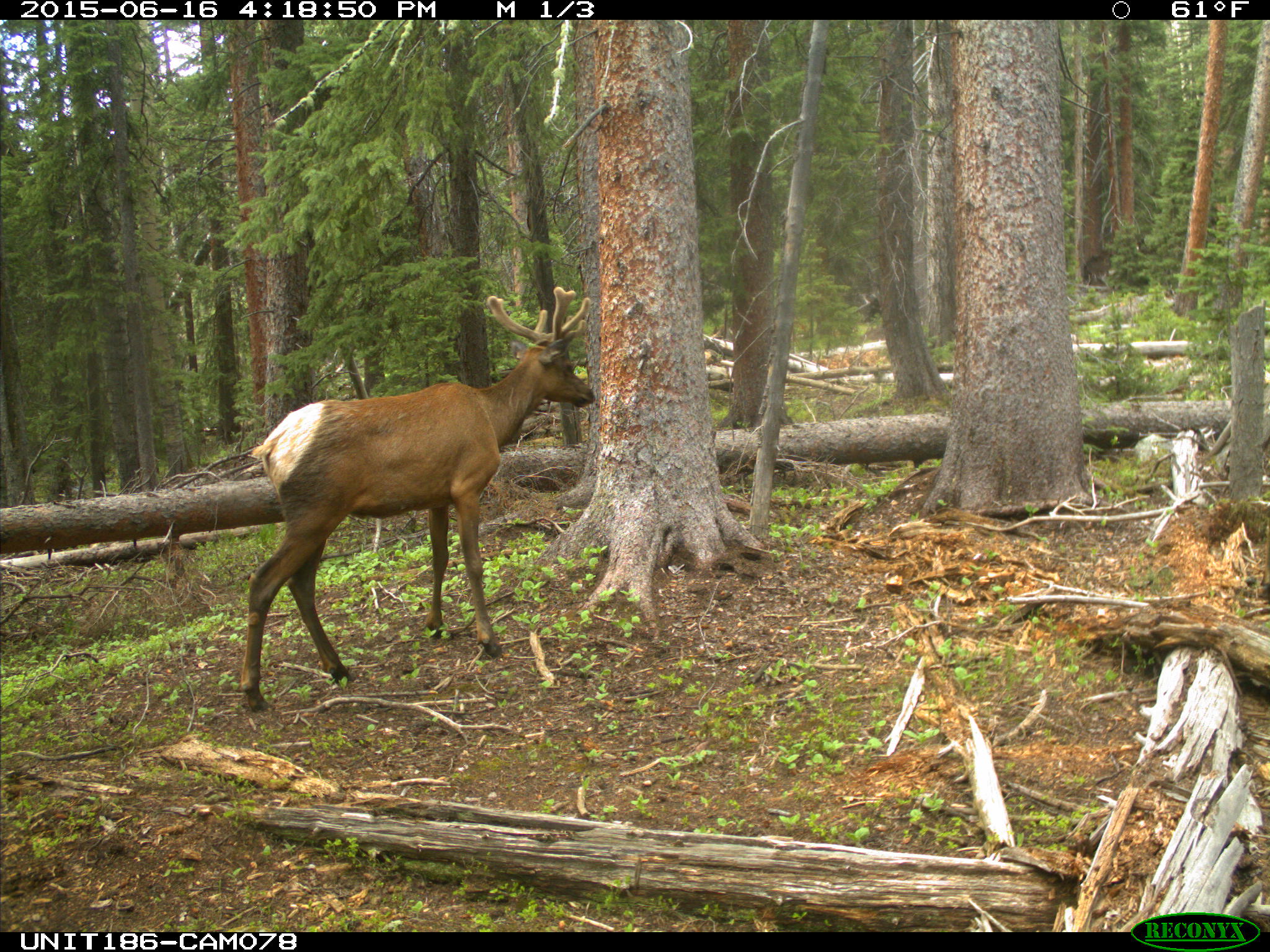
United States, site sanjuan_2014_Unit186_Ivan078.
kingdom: Animalia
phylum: Chordata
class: Mammalia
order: Artiodactyla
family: Cervidae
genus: Cervus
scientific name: Cervus elaphus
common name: red deer